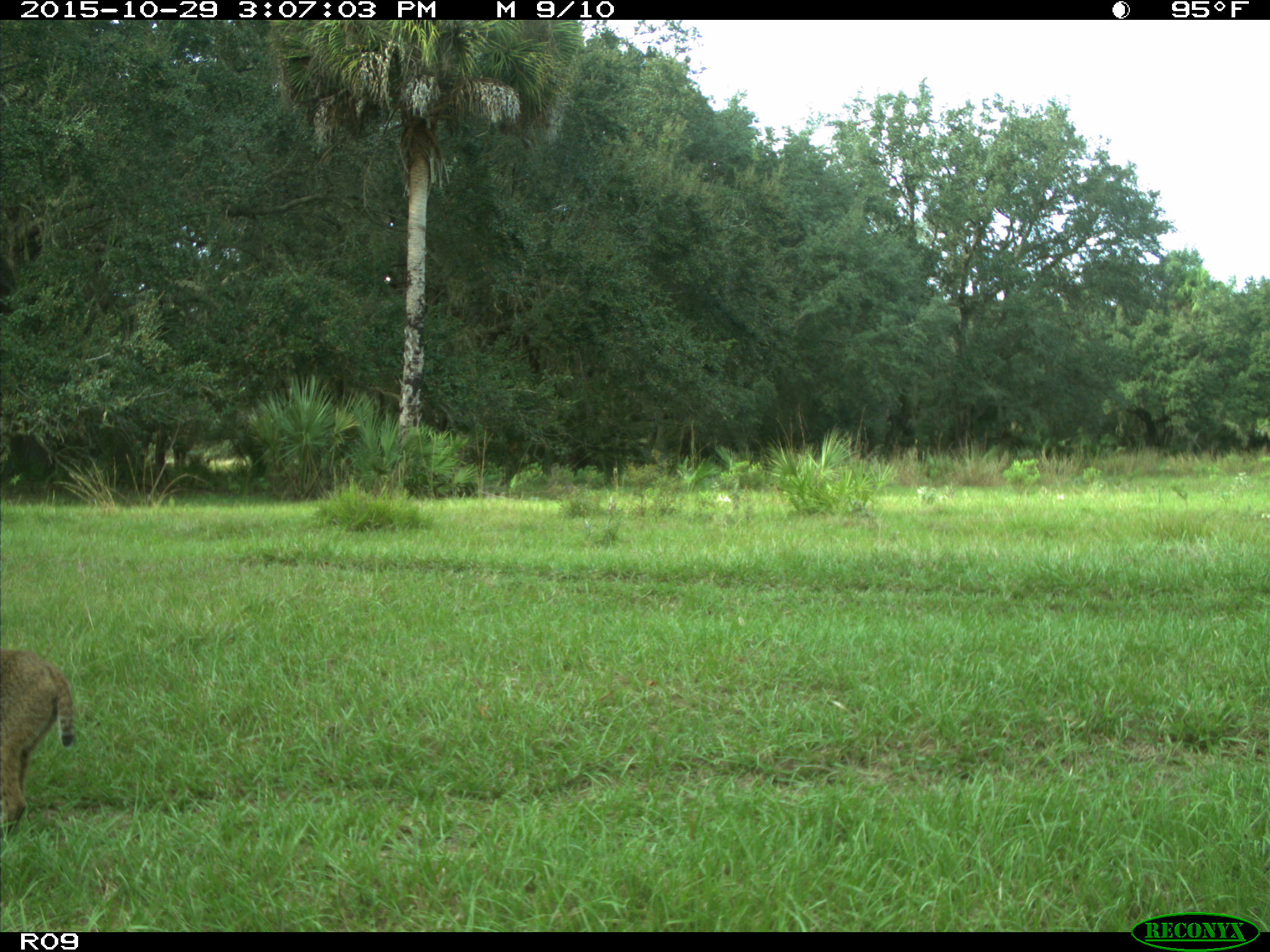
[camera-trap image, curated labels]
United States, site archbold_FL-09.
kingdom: Animalia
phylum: Chordata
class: Mammalia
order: Carnivora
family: Felidae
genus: Lynx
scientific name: Lynx rufus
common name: bobcat